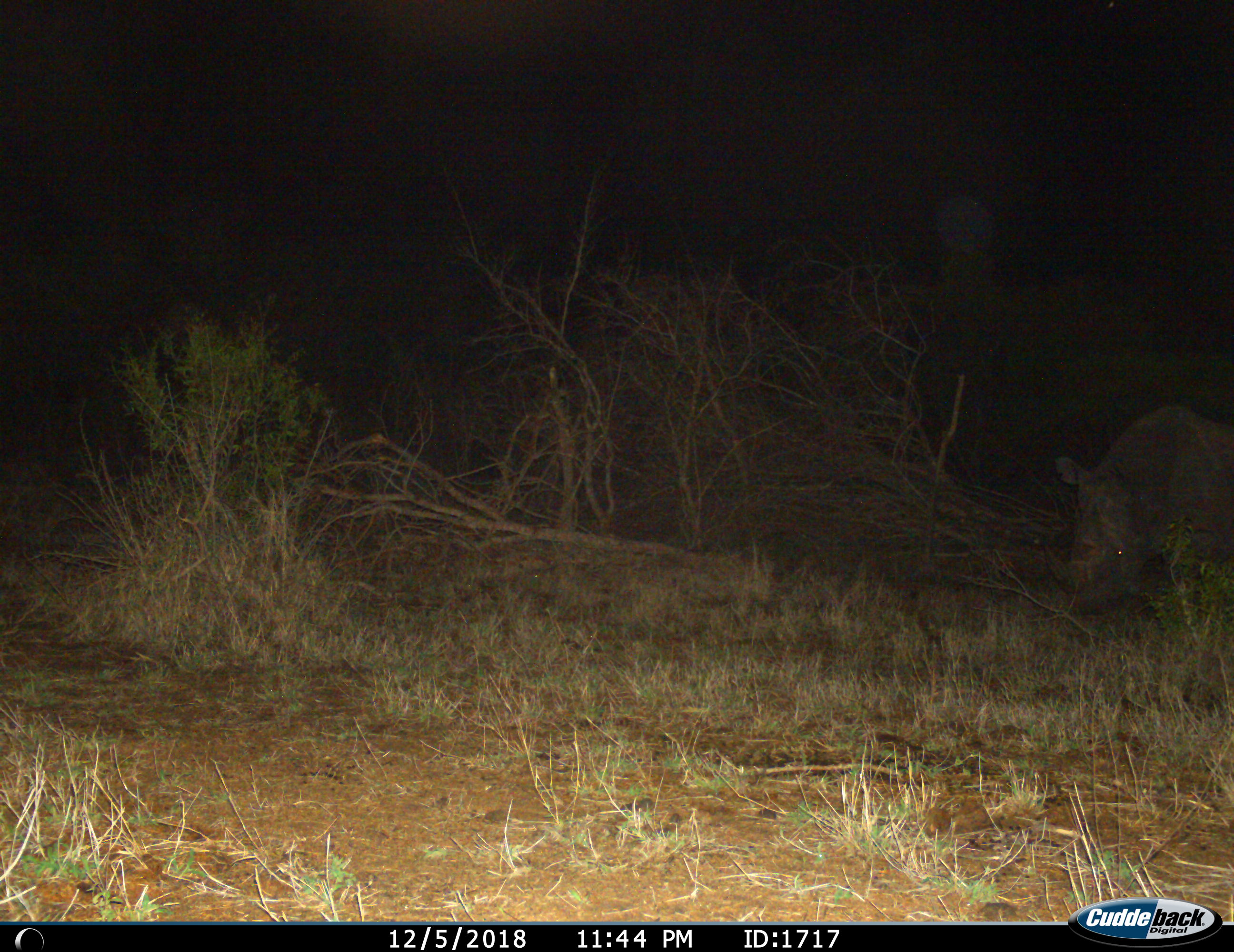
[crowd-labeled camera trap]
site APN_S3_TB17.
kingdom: Animalia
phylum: Chordata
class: Mammalia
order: Perissodactyla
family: Rhinocerotidae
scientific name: Rhinocerotidae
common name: unknown rhinoceros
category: rhinocerosunknown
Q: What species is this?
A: Rhinocerosunknown (unknown rhinoceros) (Rhinocerotidae).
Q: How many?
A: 1.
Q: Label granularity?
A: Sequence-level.